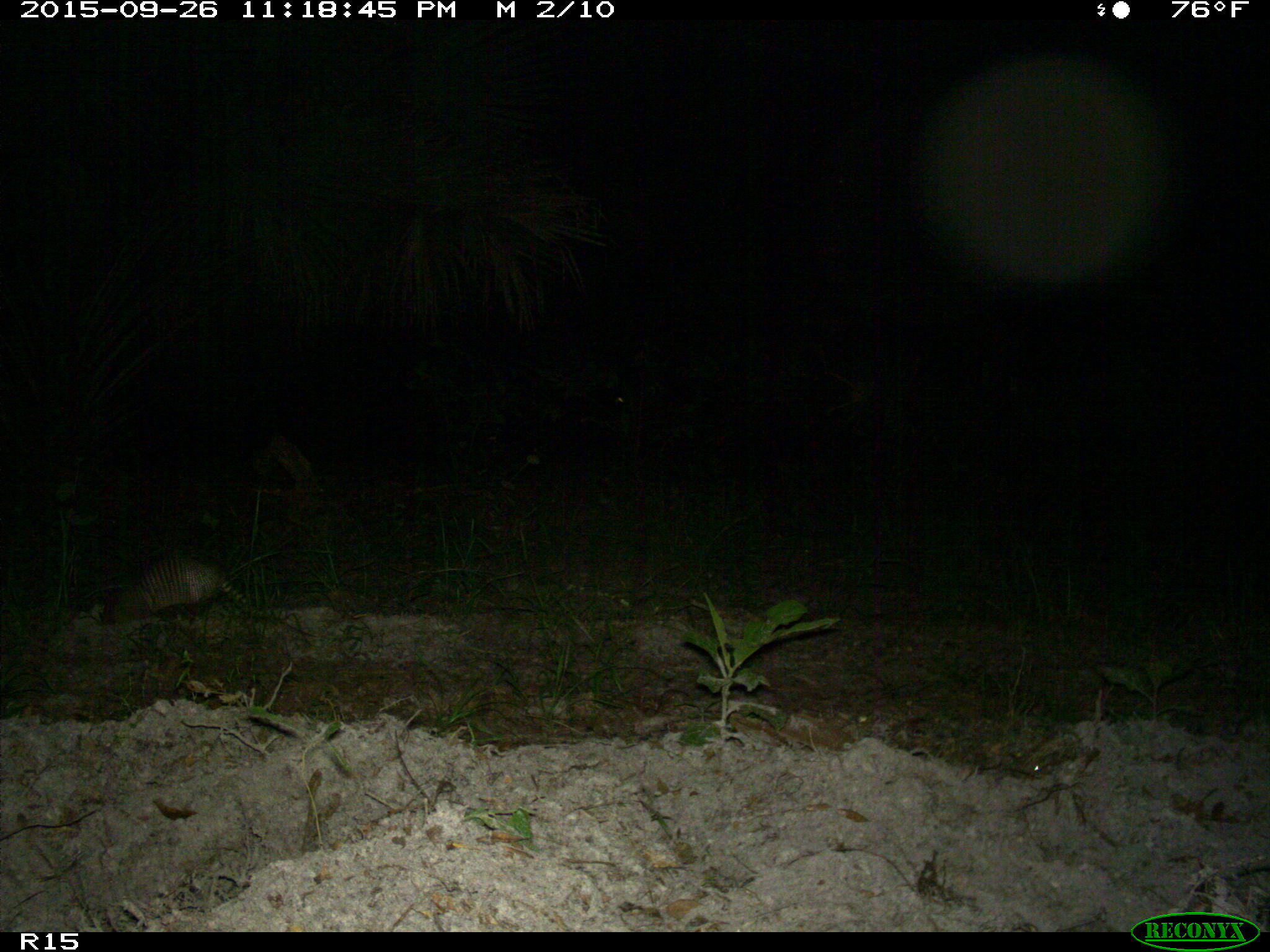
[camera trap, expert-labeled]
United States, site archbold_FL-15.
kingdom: Animalia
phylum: Chordata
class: Mammalia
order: Cingulata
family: Dasypodidae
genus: Dasypus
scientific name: Dasypus novemcinctus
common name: nine-banded armadillo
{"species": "Dasypus novemcinctus (nine-banded armadillo)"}